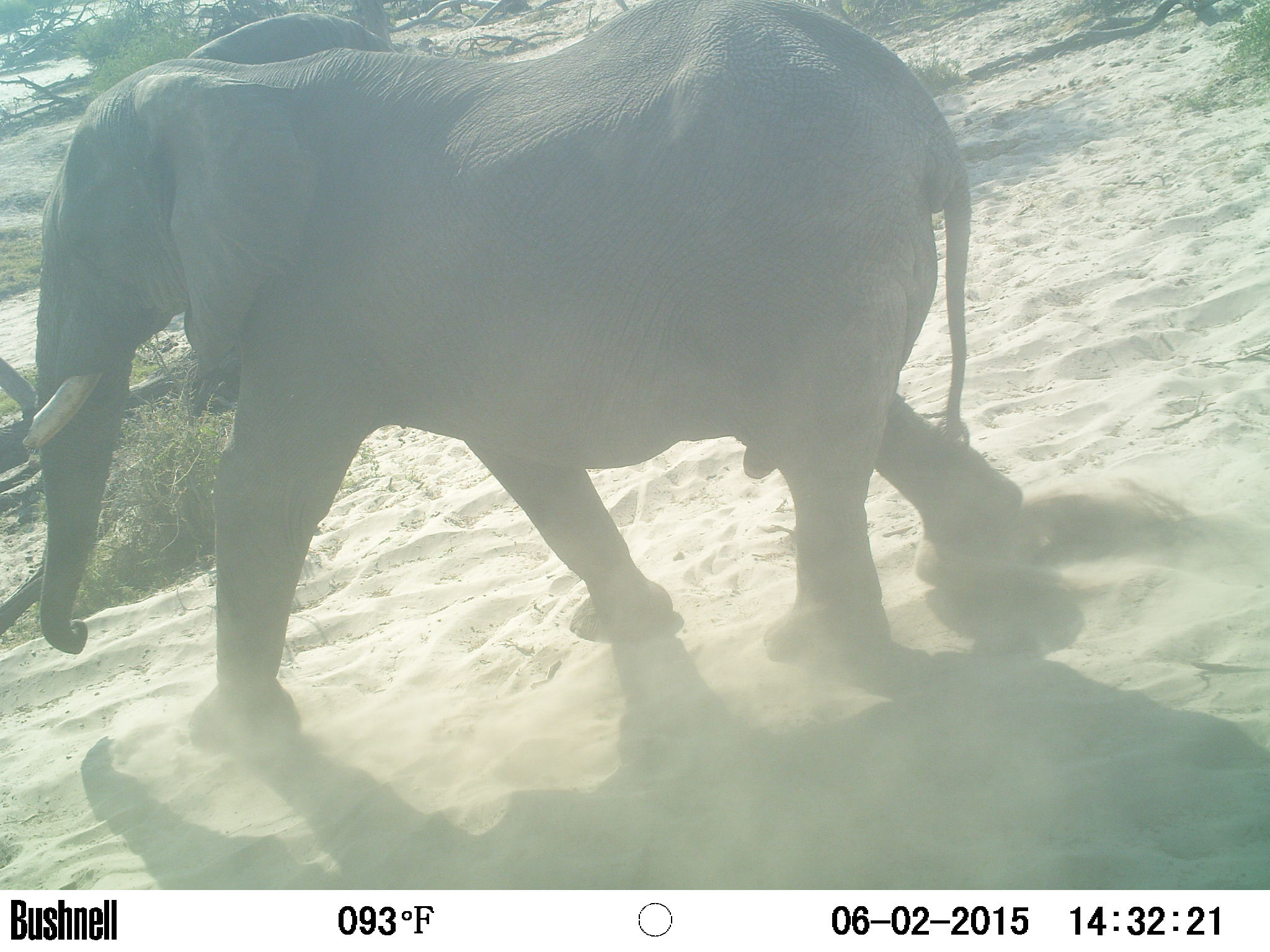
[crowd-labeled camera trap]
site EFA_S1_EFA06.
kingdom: Animalia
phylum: Chordata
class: Mammalia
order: Proboscidea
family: Elephantidae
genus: Loxodonta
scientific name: Loxodonta africana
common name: african bush elephant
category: elephant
Elephant (african bush elephant) (Loxodonta africana), count 1. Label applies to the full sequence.